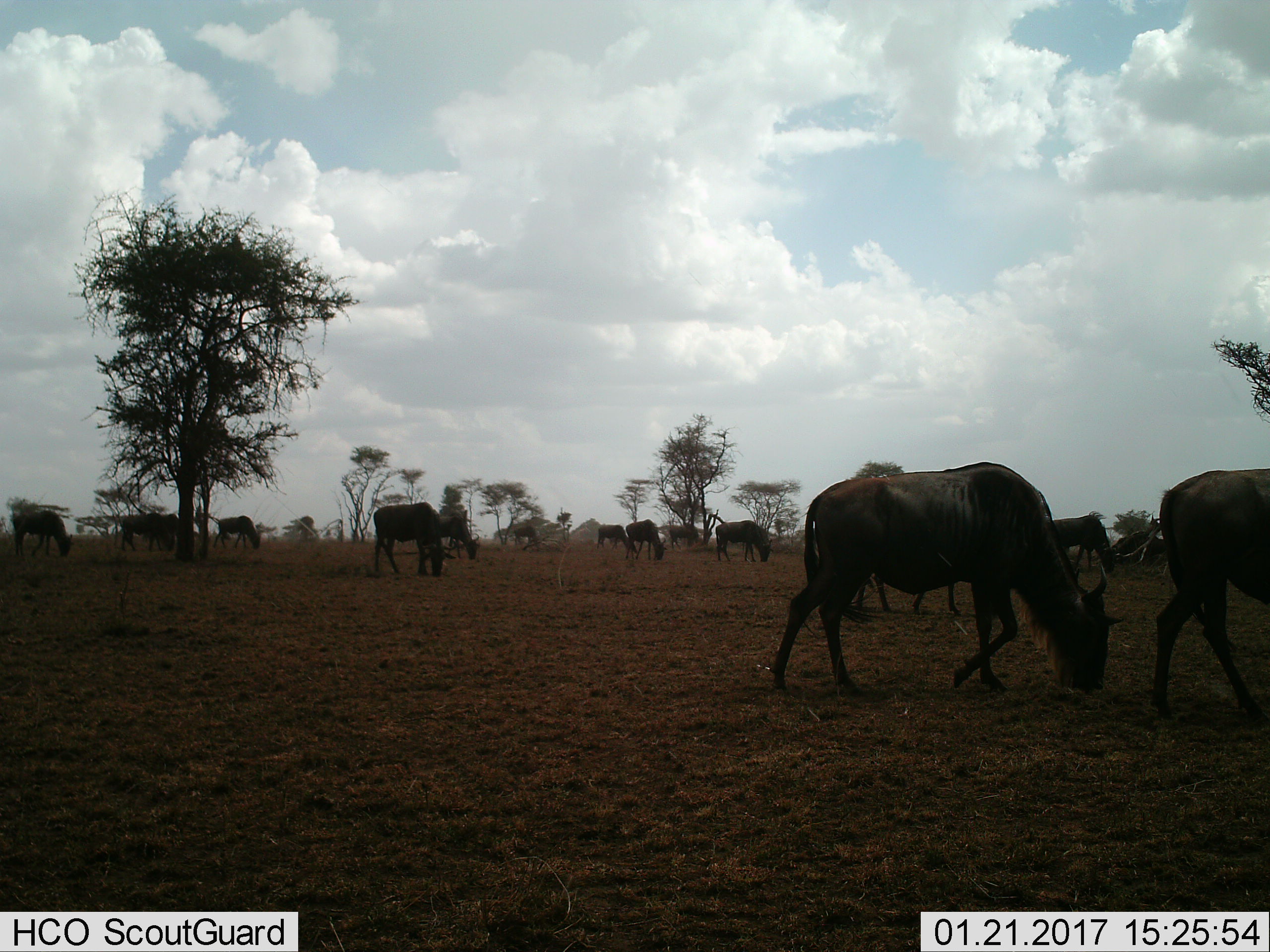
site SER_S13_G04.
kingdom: Animalia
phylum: Chordata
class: Mammalia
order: Artiodactyla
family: Bovidae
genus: Connochaetes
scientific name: Connochaetes taurinus taurinus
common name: blue wildebeest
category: wildebeestblue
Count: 11-50.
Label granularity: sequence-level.